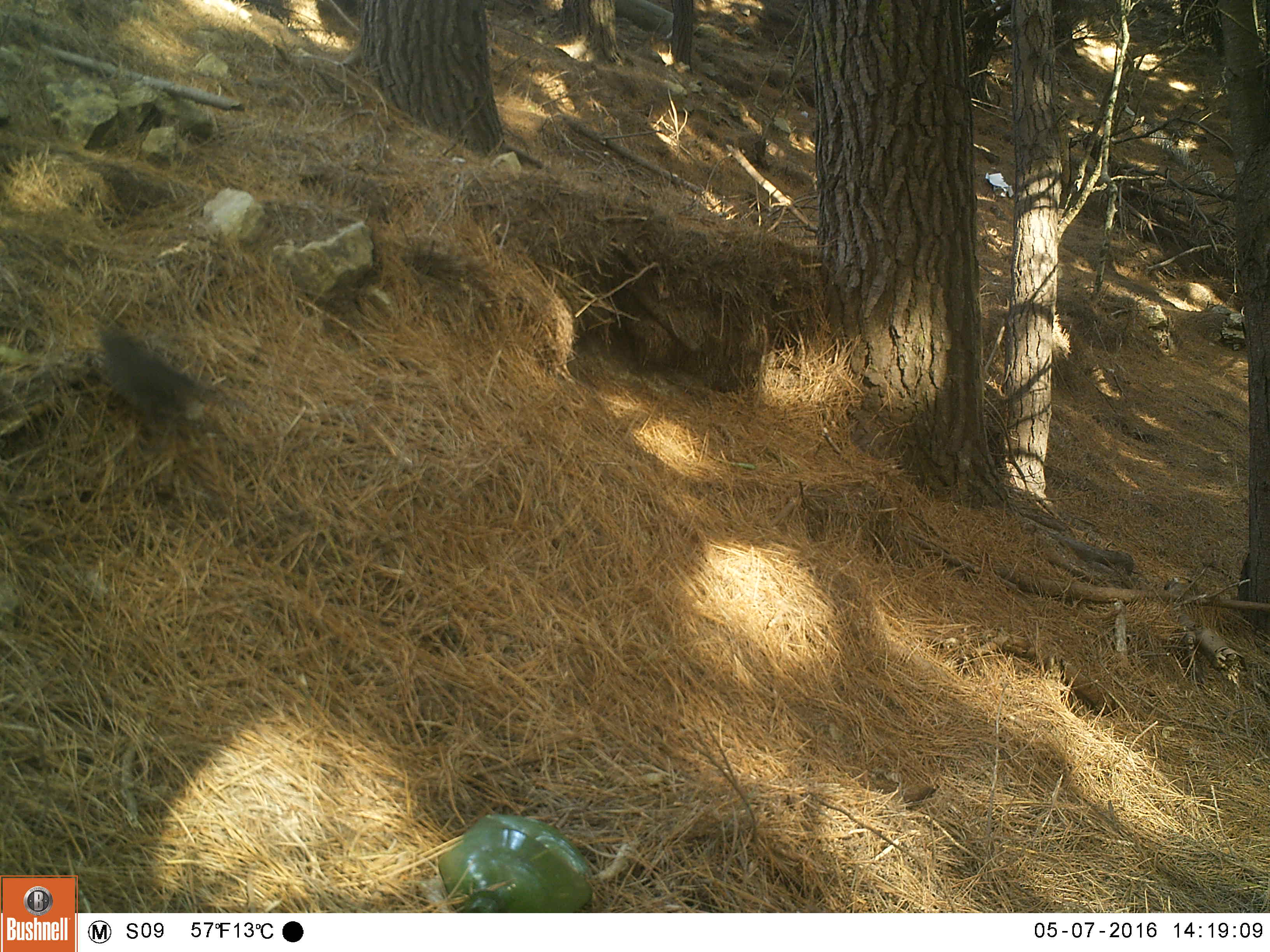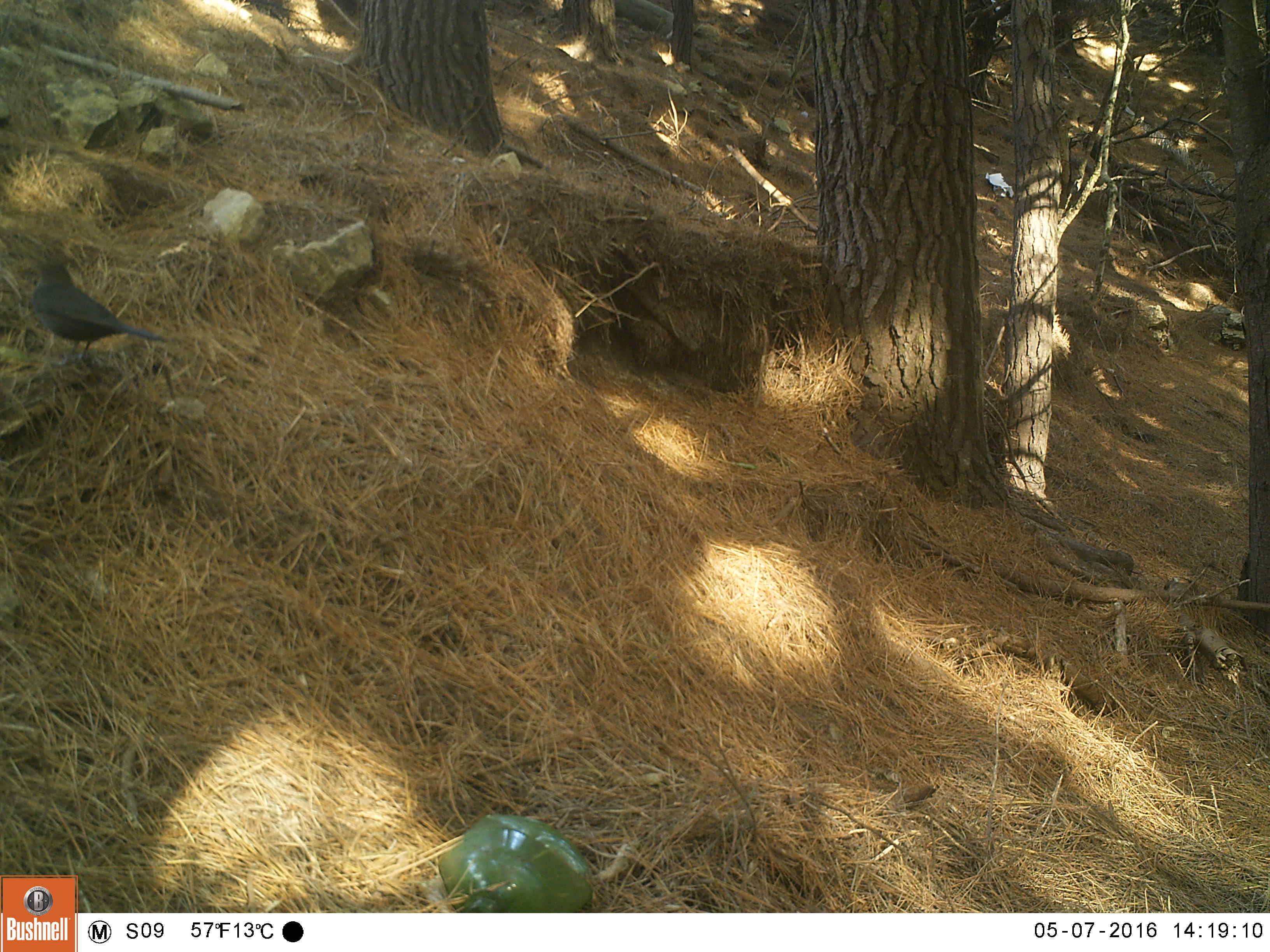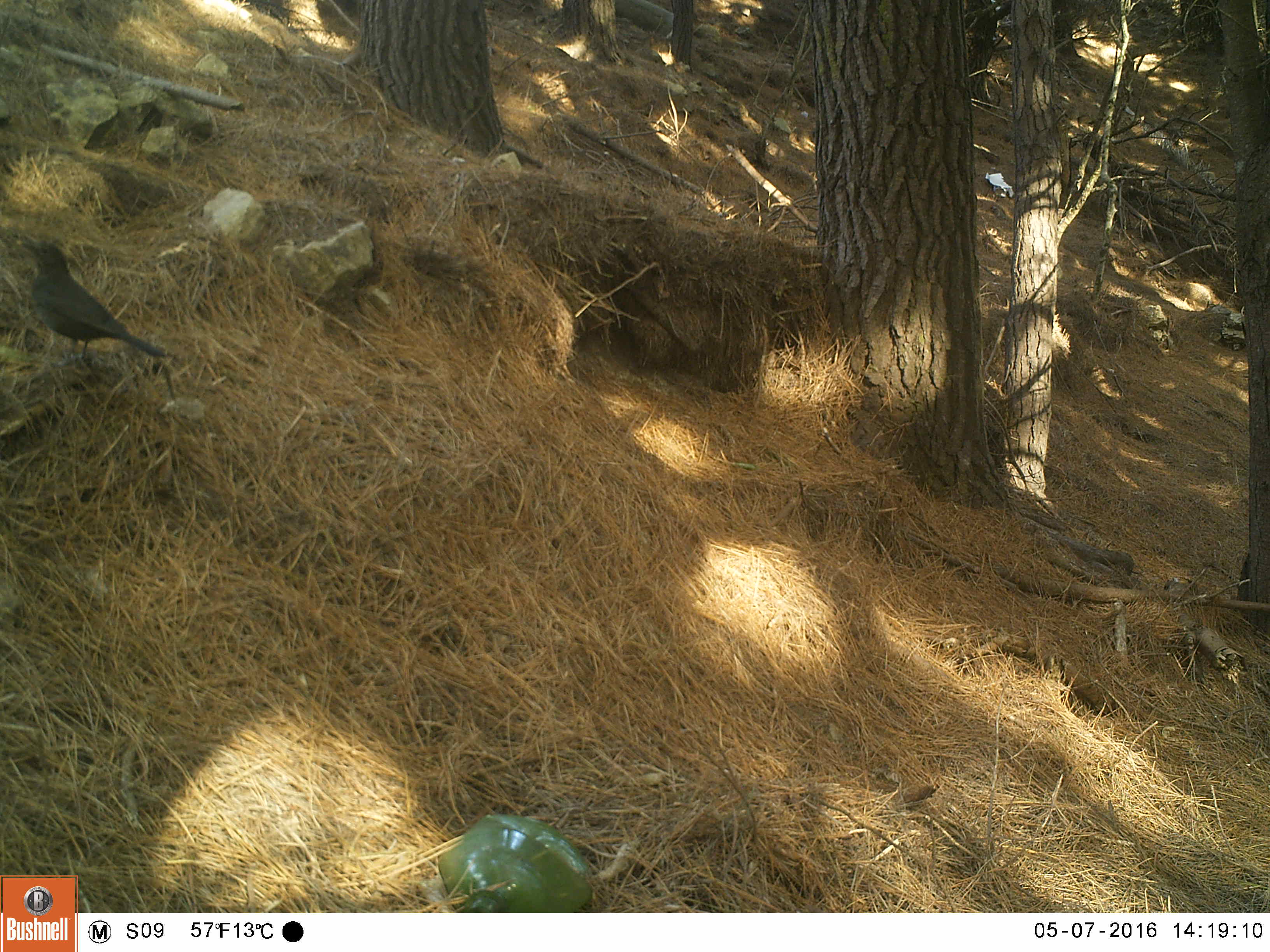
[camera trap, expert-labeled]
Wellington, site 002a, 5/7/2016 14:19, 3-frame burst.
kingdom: Animalia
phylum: Chordata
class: Aves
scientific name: Aves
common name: bird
Bird (Aves).